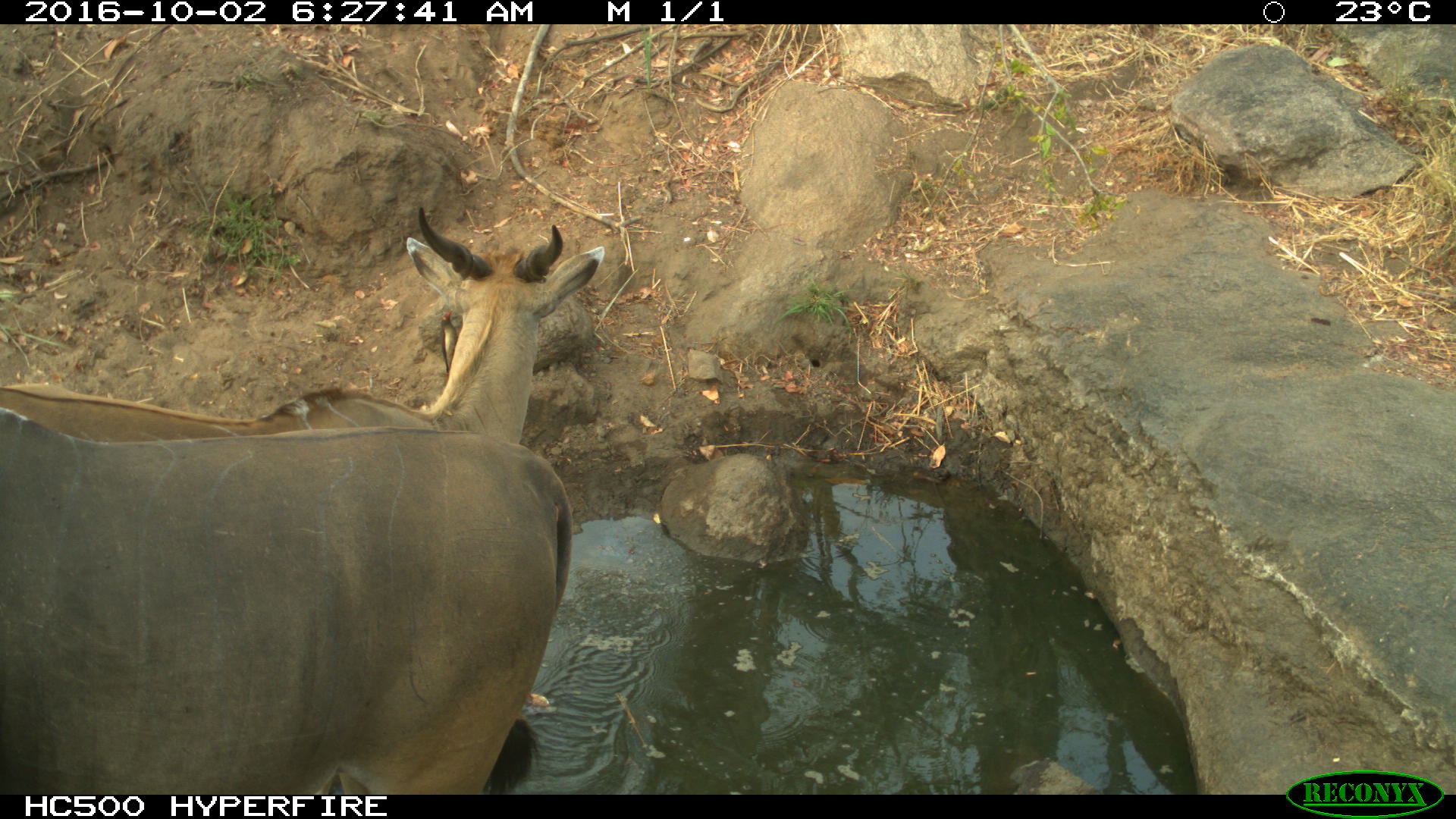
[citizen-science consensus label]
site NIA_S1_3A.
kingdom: Animalia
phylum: Chordata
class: Mammalia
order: Artiodactyla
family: Bovidae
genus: Tragelaphus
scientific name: Tragelaphus oryx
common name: eland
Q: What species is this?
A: Eland (Tragelaphus oryx).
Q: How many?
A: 2.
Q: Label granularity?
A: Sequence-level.